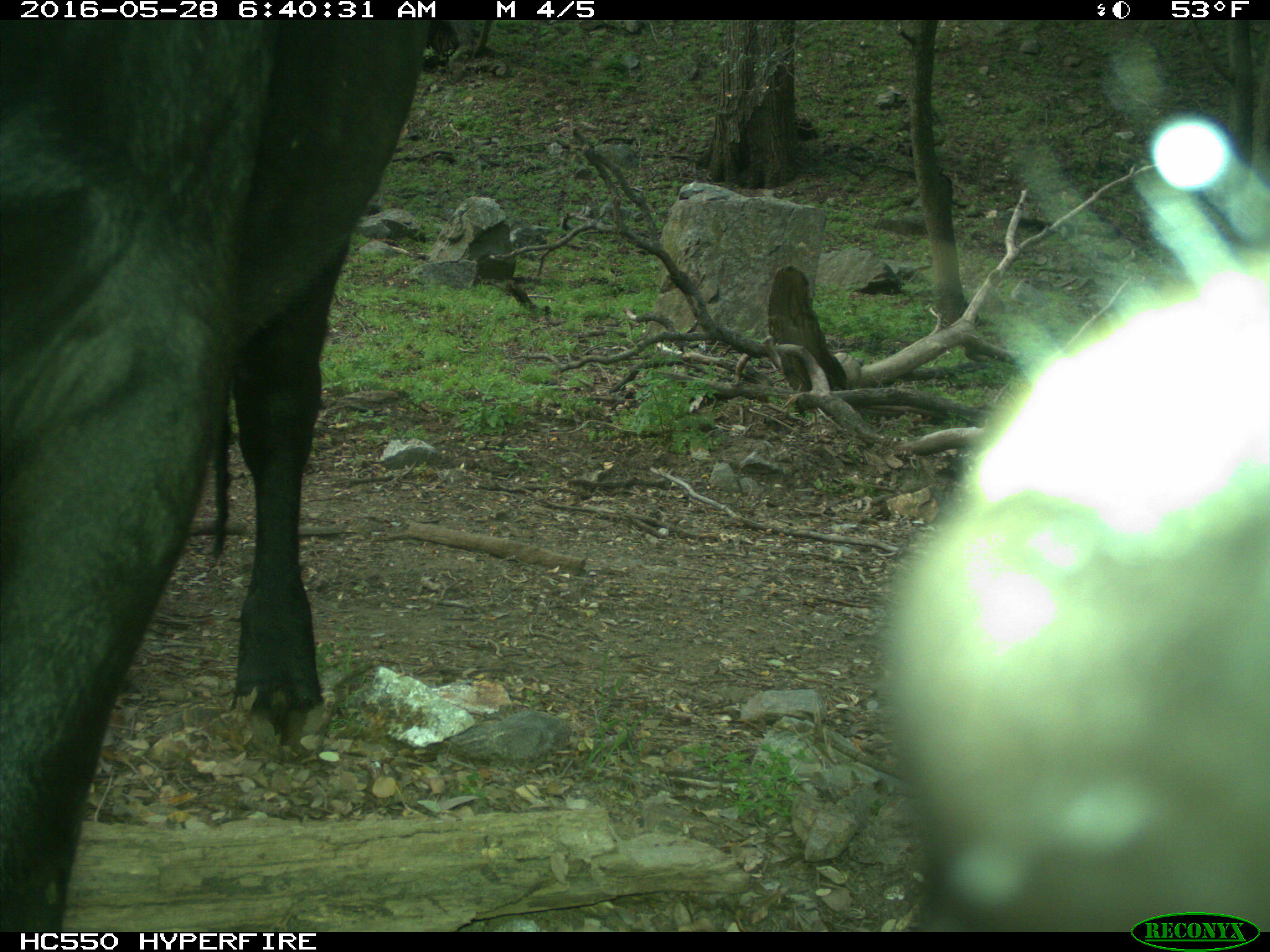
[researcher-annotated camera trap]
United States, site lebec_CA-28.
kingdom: Animalia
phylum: Chordata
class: Mammalia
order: Artiodactyla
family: Bovidae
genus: Bos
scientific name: Bos taurus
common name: domestic cow